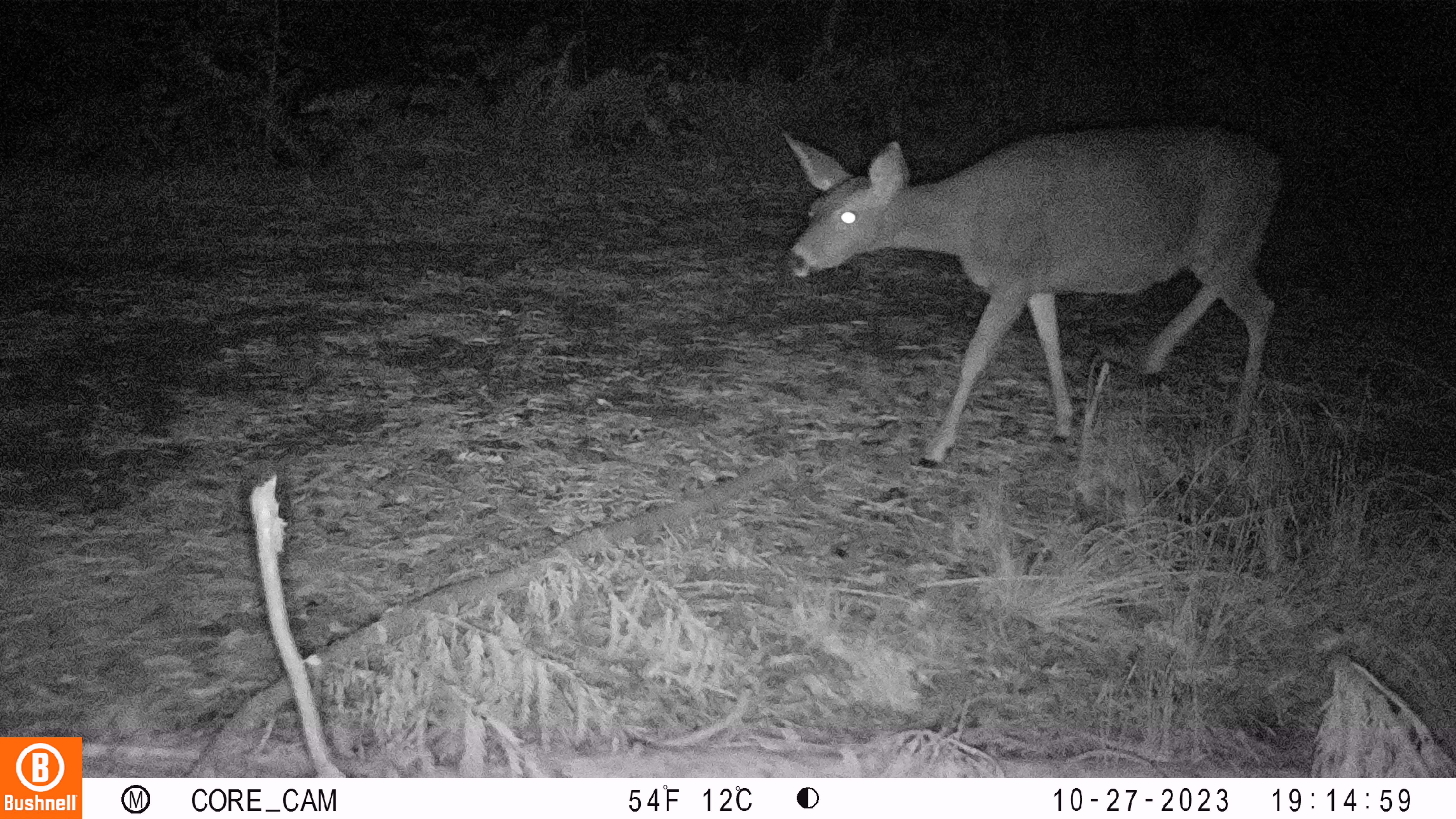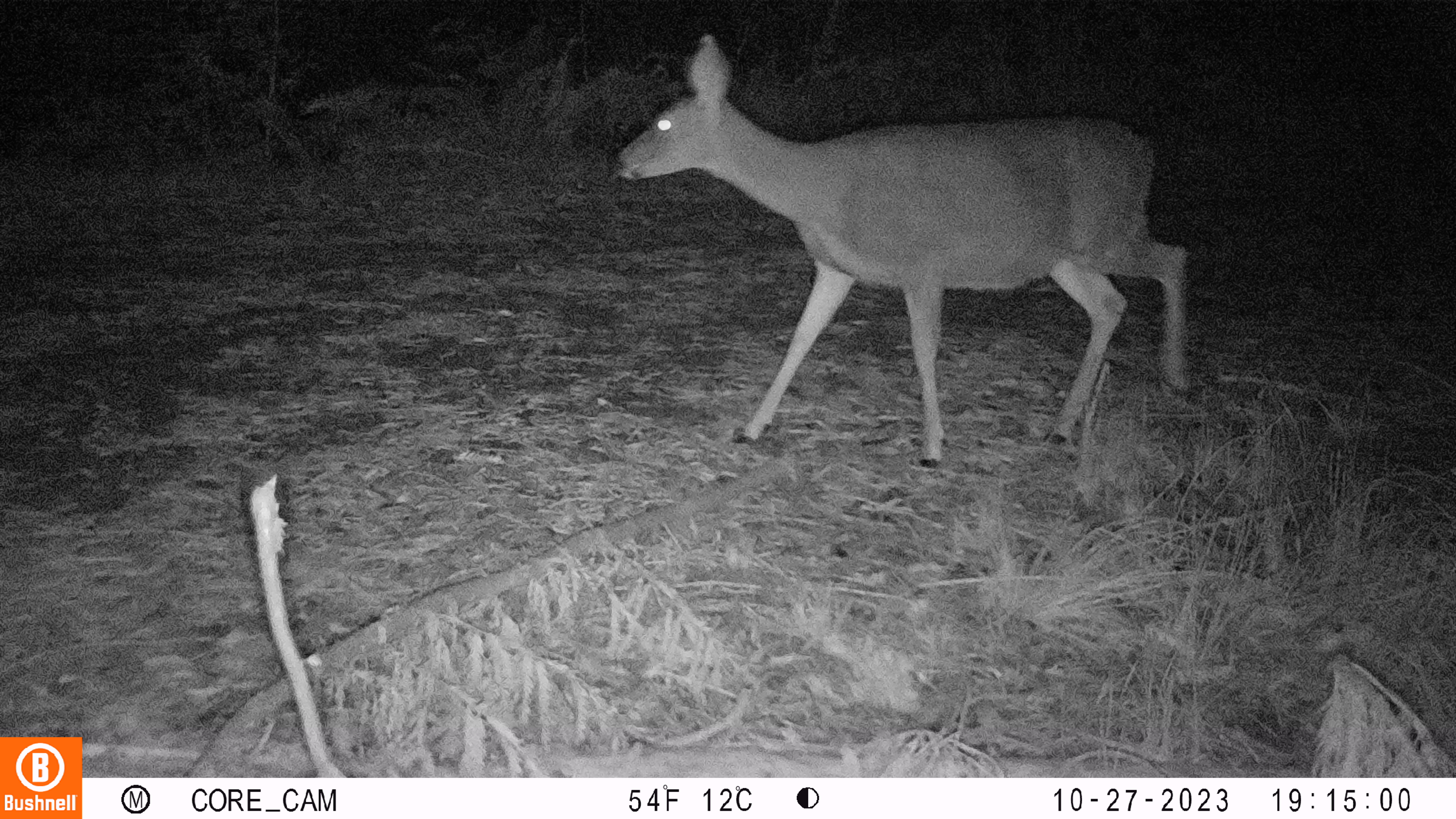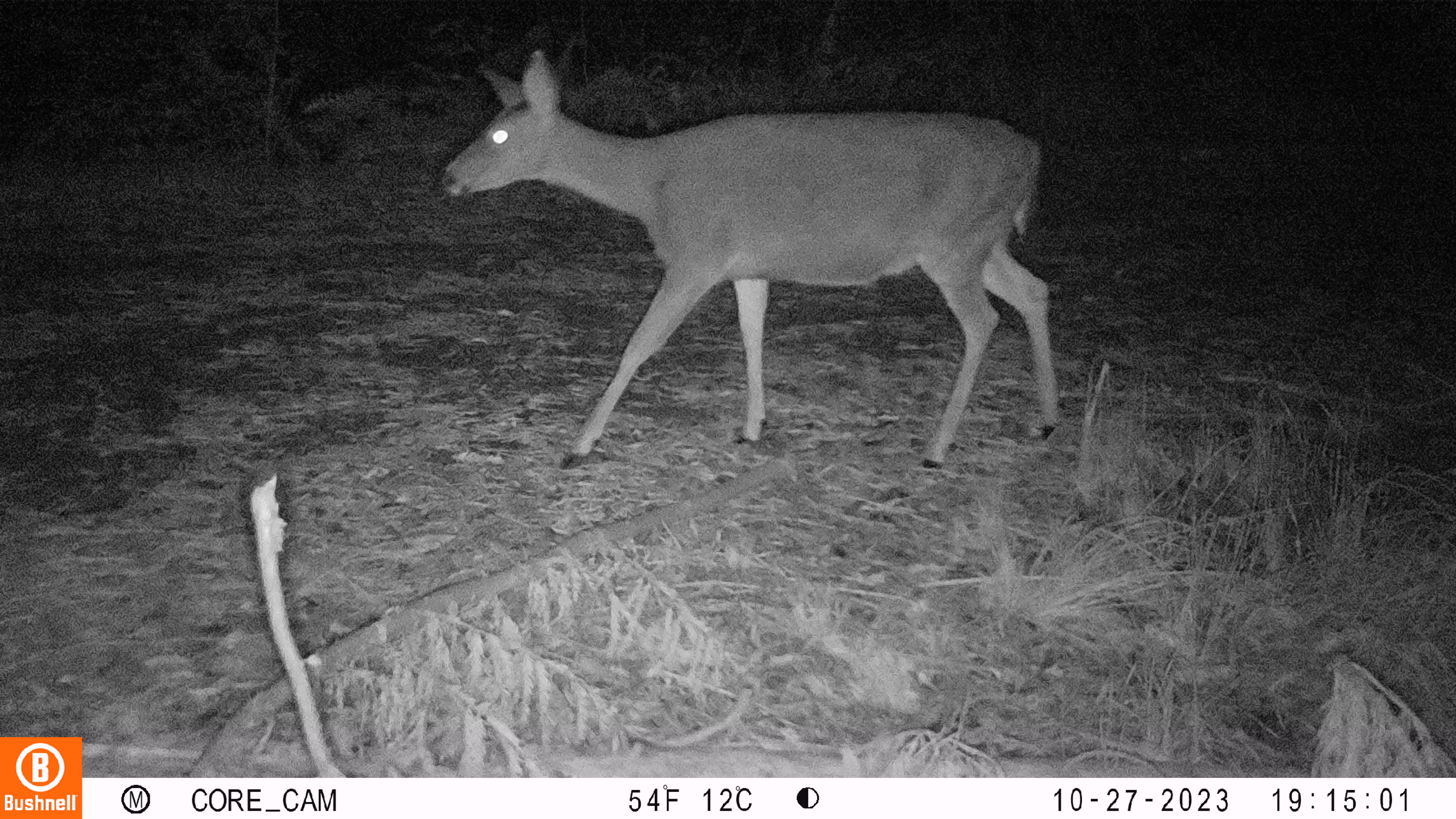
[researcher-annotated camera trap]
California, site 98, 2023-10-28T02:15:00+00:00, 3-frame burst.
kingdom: Animalia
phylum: Chordata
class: Mammalia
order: Artiodactyla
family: Cervidae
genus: Odocoileus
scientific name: Odocoileus hemionus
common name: mule deer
Mule deer (Odocoileus hemionus).